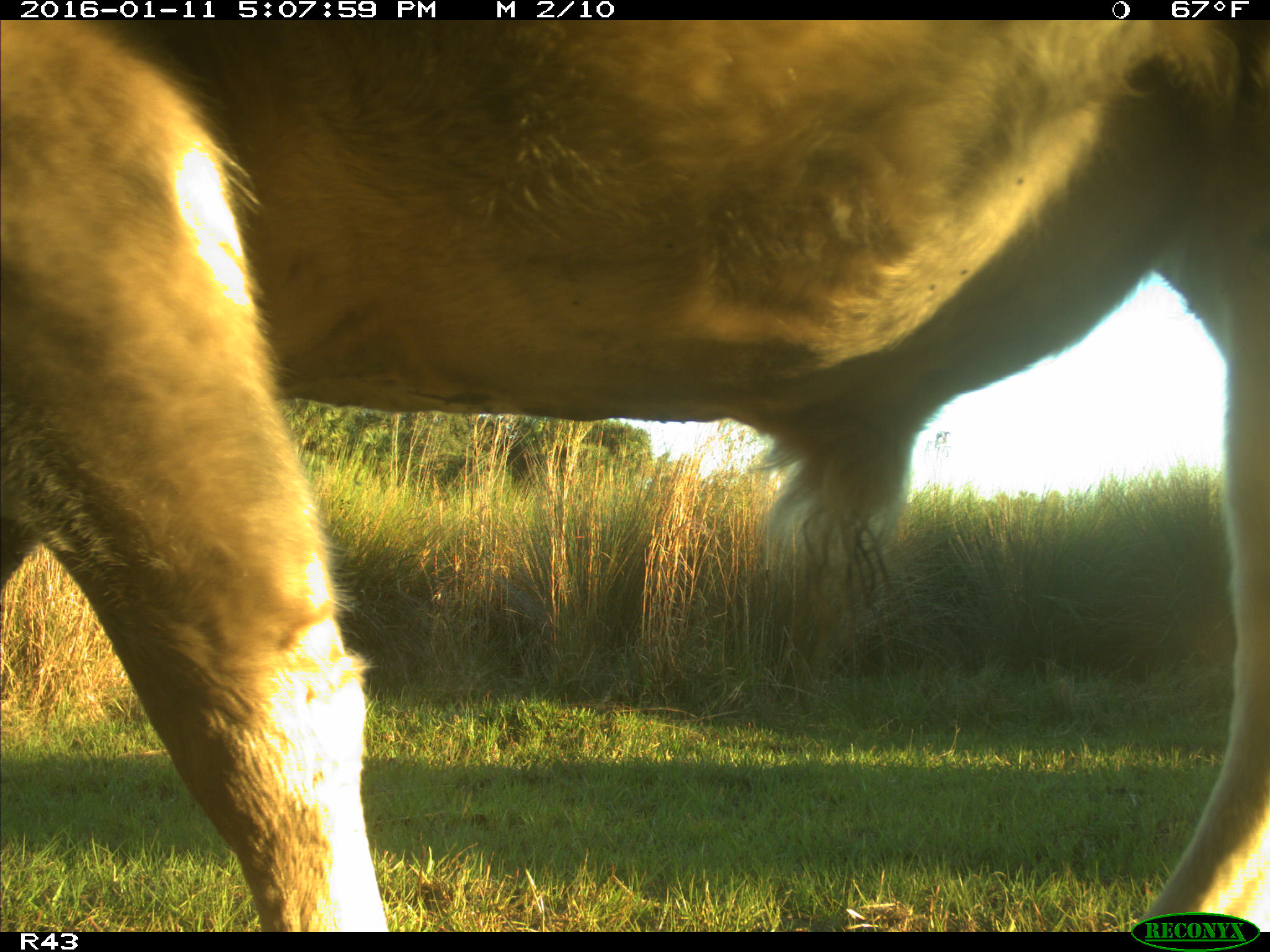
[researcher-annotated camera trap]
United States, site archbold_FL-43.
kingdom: Animalia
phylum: Chordata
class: Mammalia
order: Artiodactyla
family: Bovidae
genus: Bos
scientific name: Bos taurus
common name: domestic cow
Bos taurus (domestic cow).